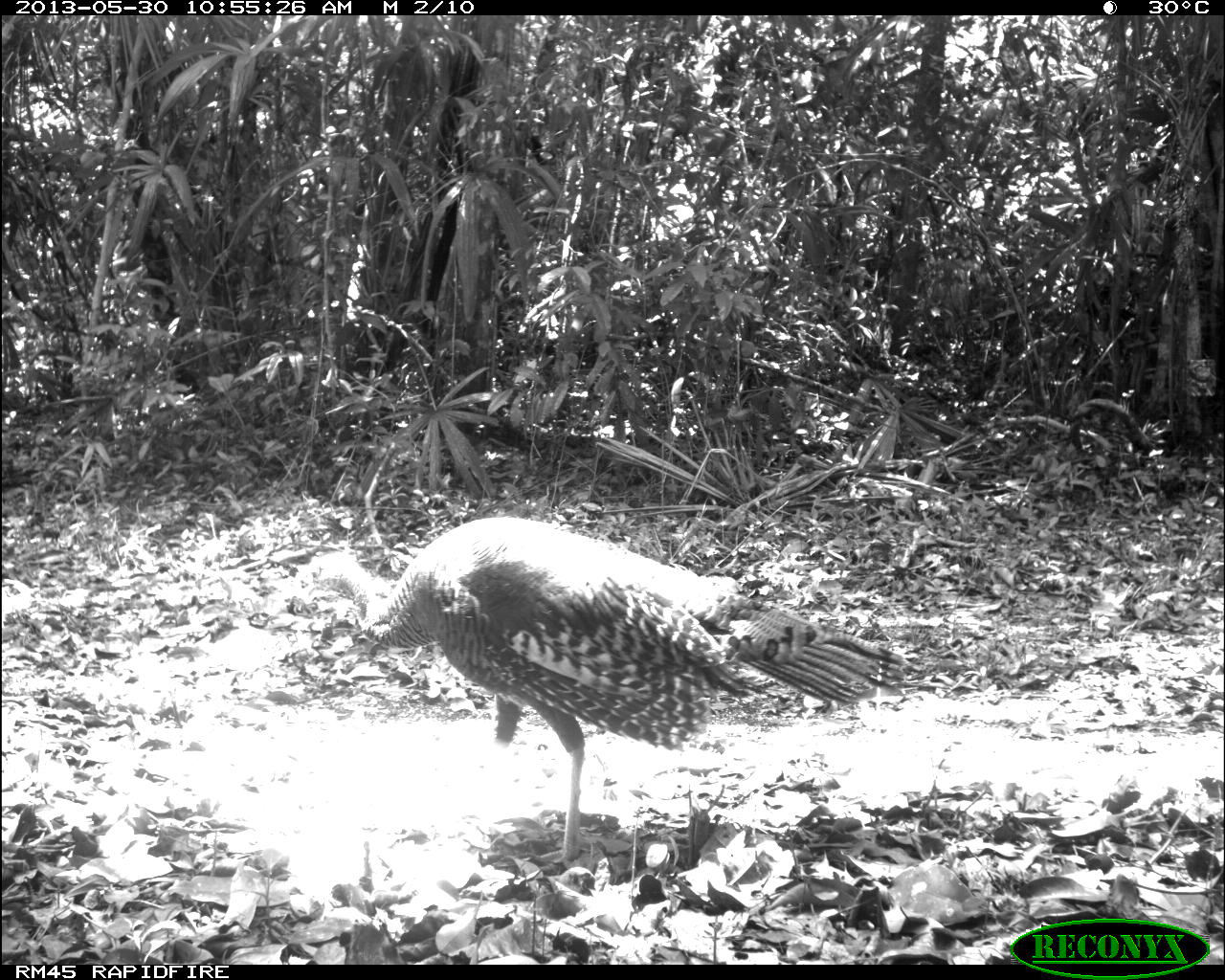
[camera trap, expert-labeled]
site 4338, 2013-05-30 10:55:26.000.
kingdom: Animalia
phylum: Chordata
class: Aves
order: Galliformes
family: Phasianidae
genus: Meleagris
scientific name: Meleagris ocellata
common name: ocellated turkey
Meleagris ocellata (ocellated turkey), count 1, sex female.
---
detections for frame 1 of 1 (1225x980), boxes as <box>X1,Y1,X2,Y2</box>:
meleagris ocellata: <box>292,515,907,872</box>